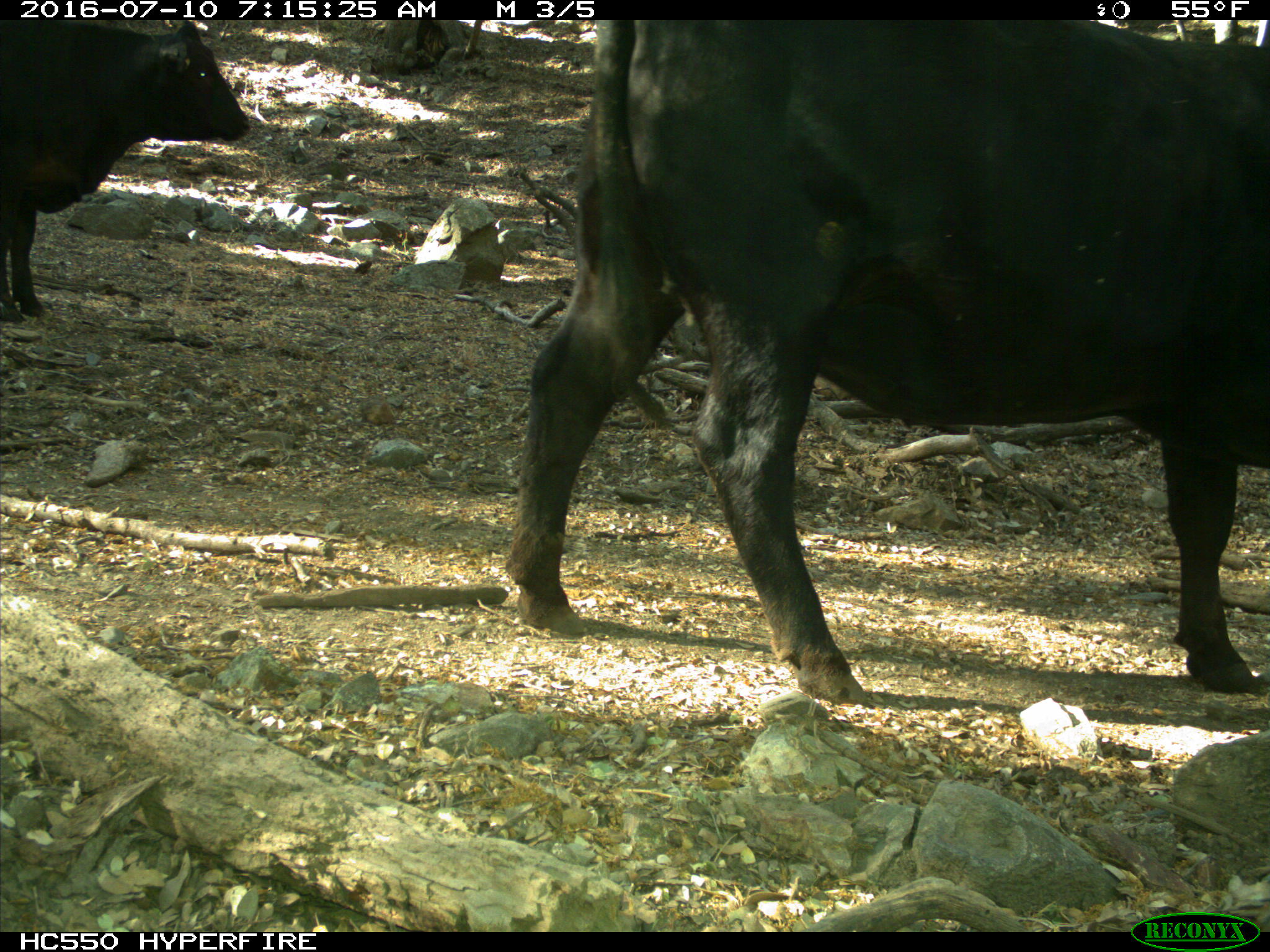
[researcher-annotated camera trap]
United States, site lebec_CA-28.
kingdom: Animalia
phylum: Chordata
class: Mammalia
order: Artiodactyla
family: Bovidae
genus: Bos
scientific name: Bos taurus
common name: domestic cow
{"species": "Bos taurus (domestic cow)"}